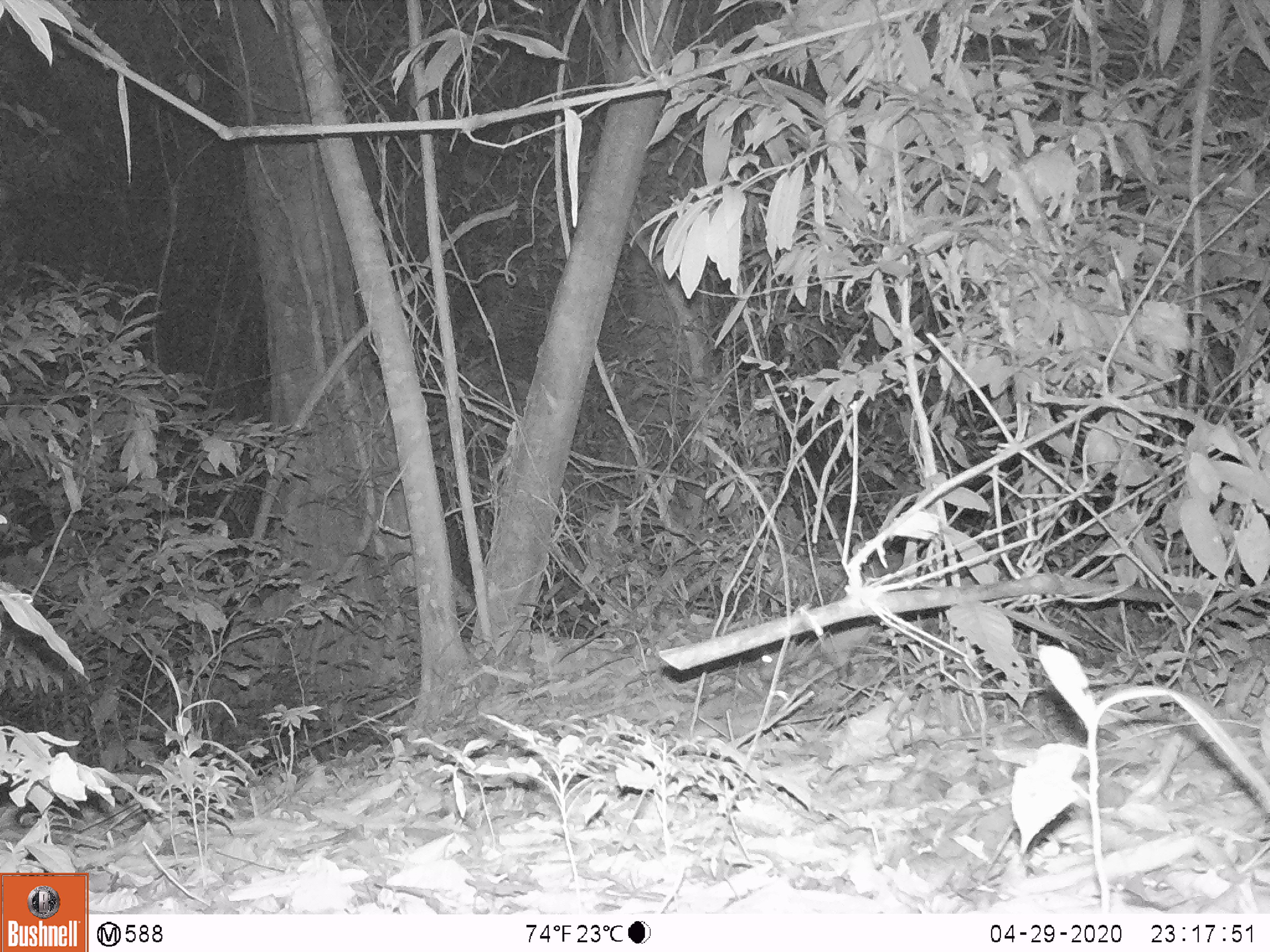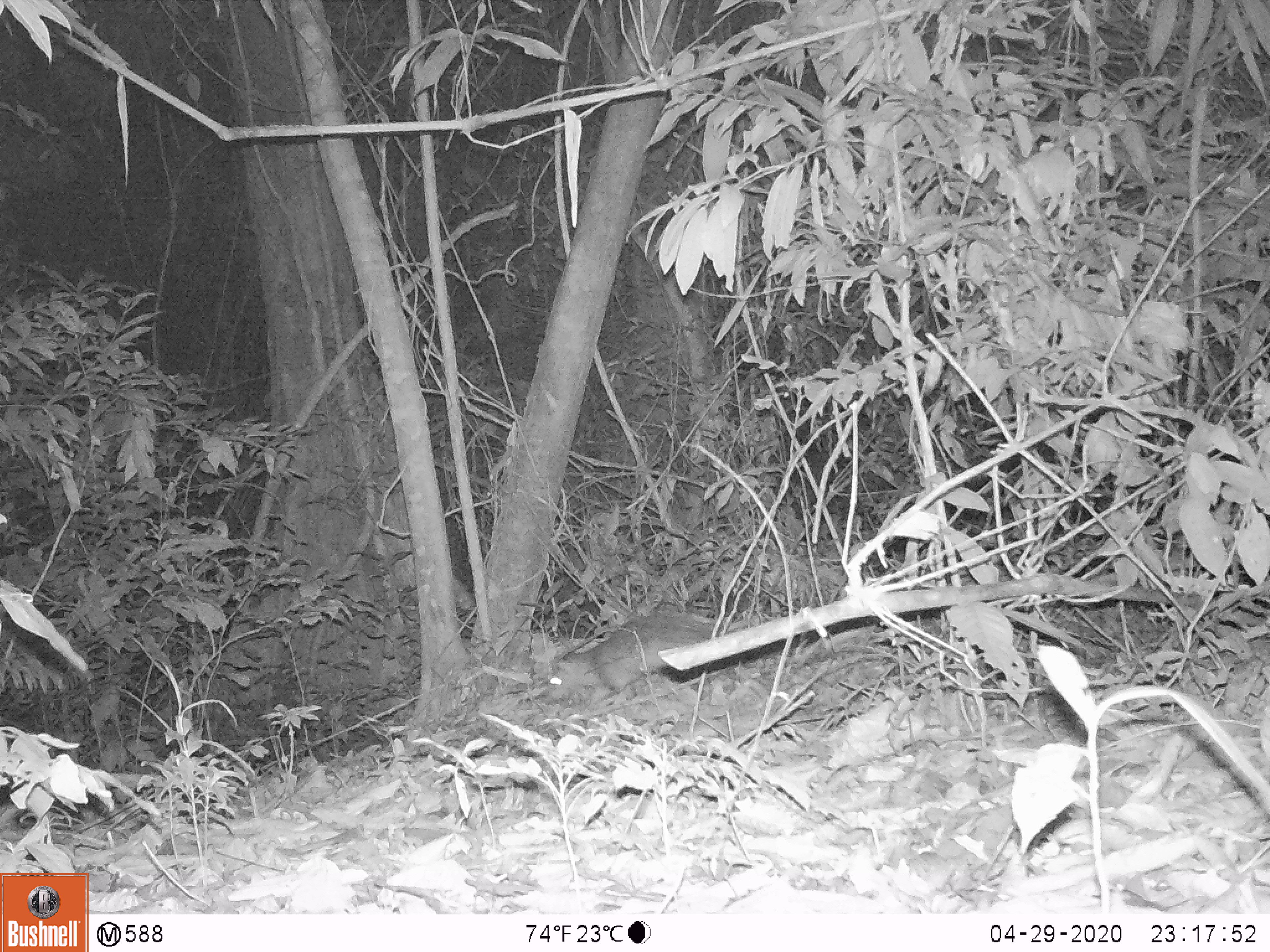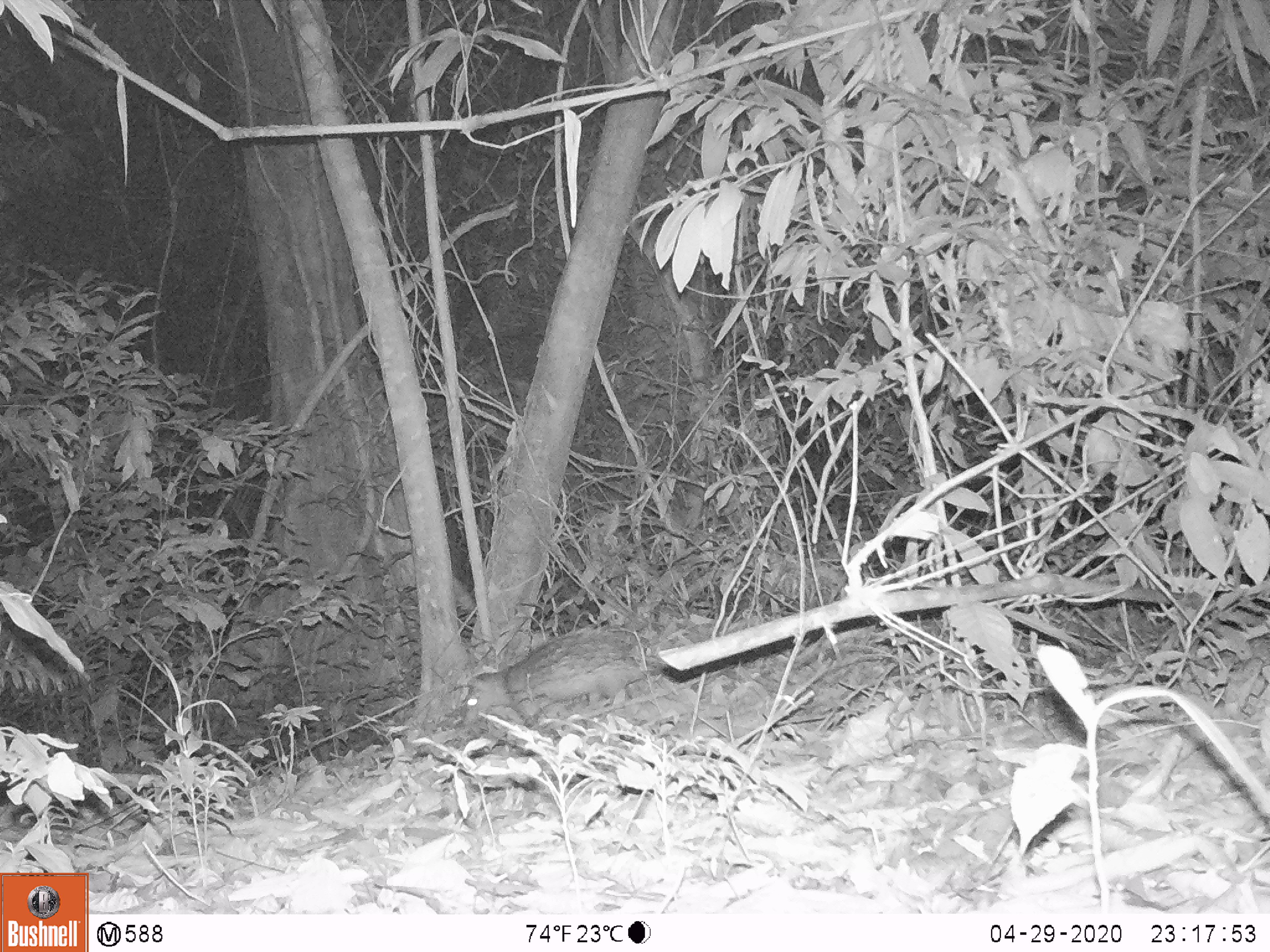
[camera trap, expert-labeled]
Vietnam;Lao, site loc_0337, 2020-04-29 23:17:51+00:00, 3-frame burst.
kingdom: Animalia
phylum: Chordata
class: Mammalia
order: Rodentia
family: Hystricidae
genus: Atherurus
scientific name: Atherurus macrourus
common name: asiatic brush-tailed porcupine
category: asiatic brush tailed porcupine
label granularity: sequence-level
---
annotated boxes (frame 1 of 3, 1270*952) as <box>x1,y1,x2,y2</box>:
asiatic brush tailed porcupine: <box>758,614,885,681</box>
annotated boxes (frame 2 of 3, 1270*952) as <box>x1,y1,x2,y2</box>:
asiatic brush tailed porcupine: <box>540,609,740,707</box>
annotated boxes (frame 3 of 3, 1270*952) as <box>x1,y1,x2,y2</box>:
asiatic brush tailed porcupine: <box>458,624,664,728</box>